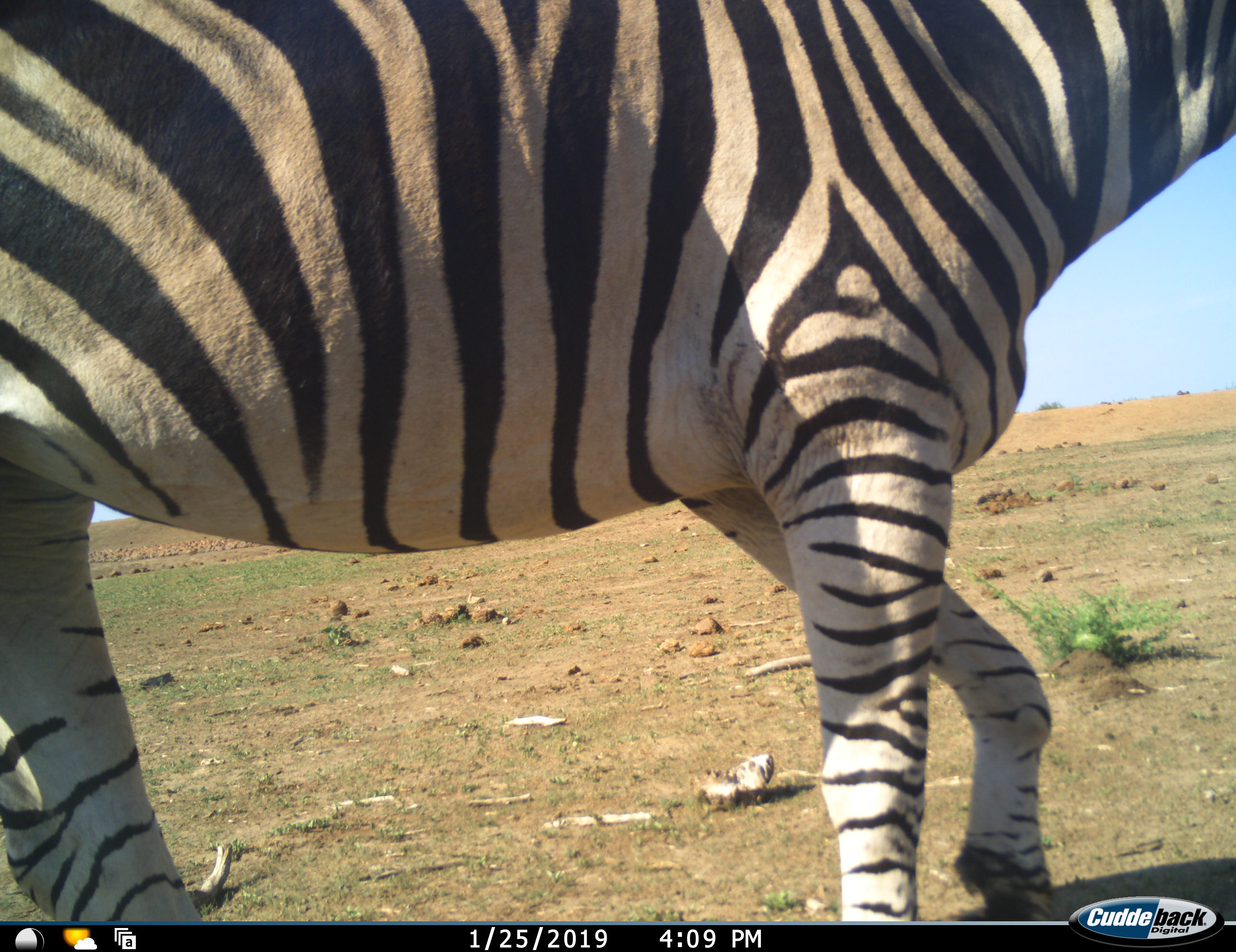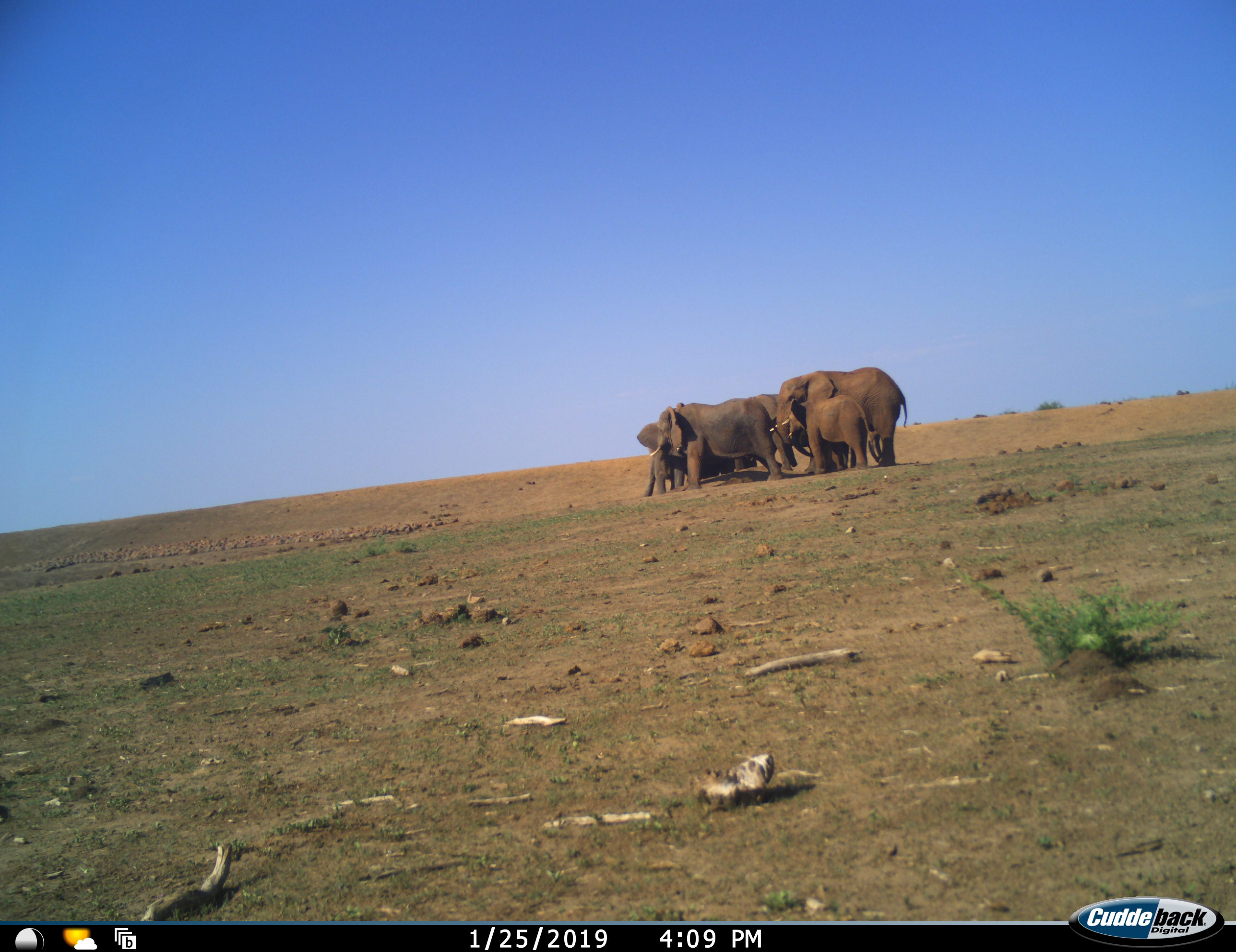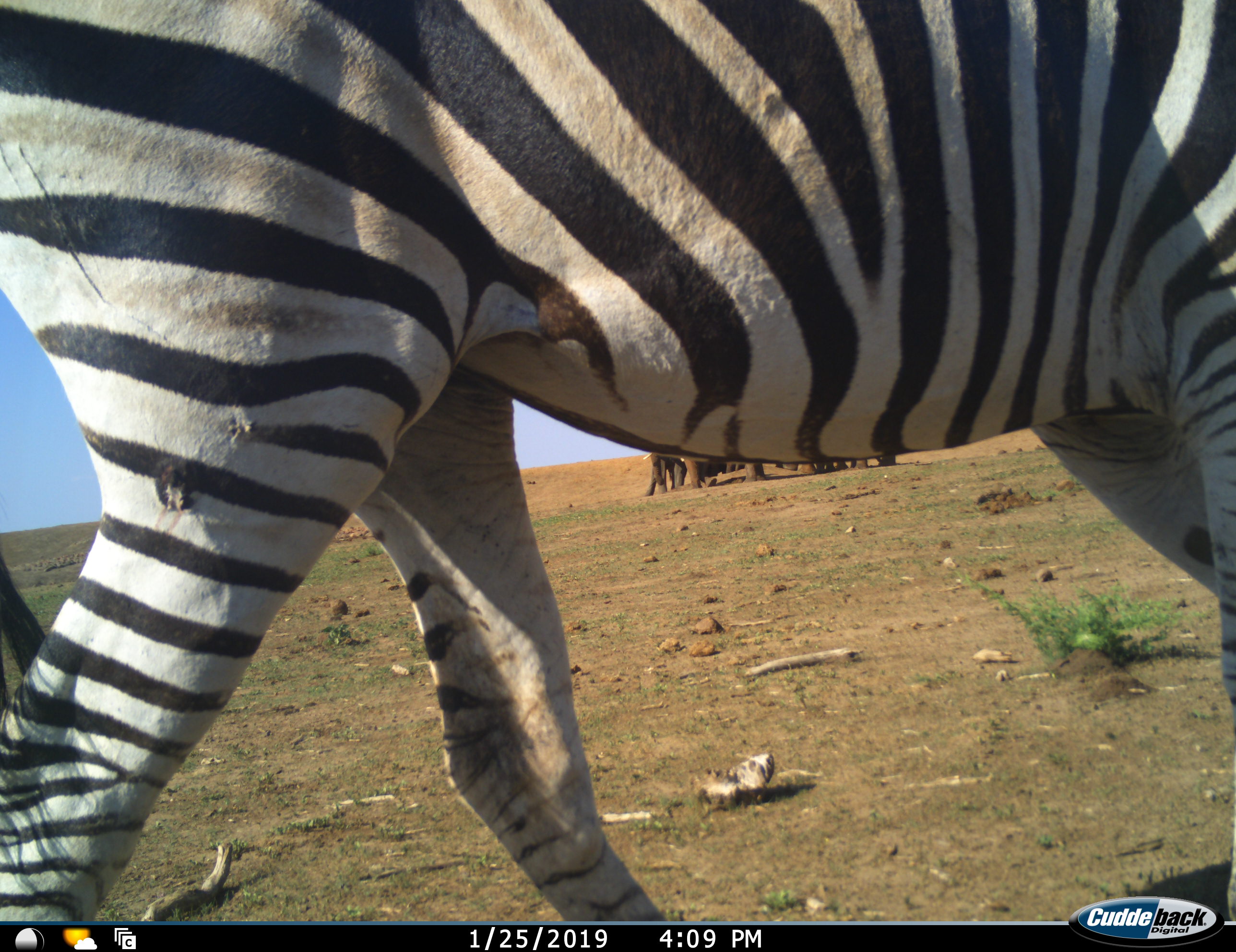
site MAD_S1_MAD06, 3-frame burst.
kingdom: Animalia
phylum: Chordata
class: Mammalia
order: Proboscidea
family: Elephantidae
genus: Loxodonta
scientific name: Loxodonta africana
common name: african bush elephant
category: elephant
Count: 6.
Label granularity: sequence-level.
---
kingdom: Animalia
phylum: Chordata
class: Mammalia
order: Perissodactyla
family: Equidae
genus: Equus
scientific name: Equus quagga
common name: plains zebra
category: zebraplains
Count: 1.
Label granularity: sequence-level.